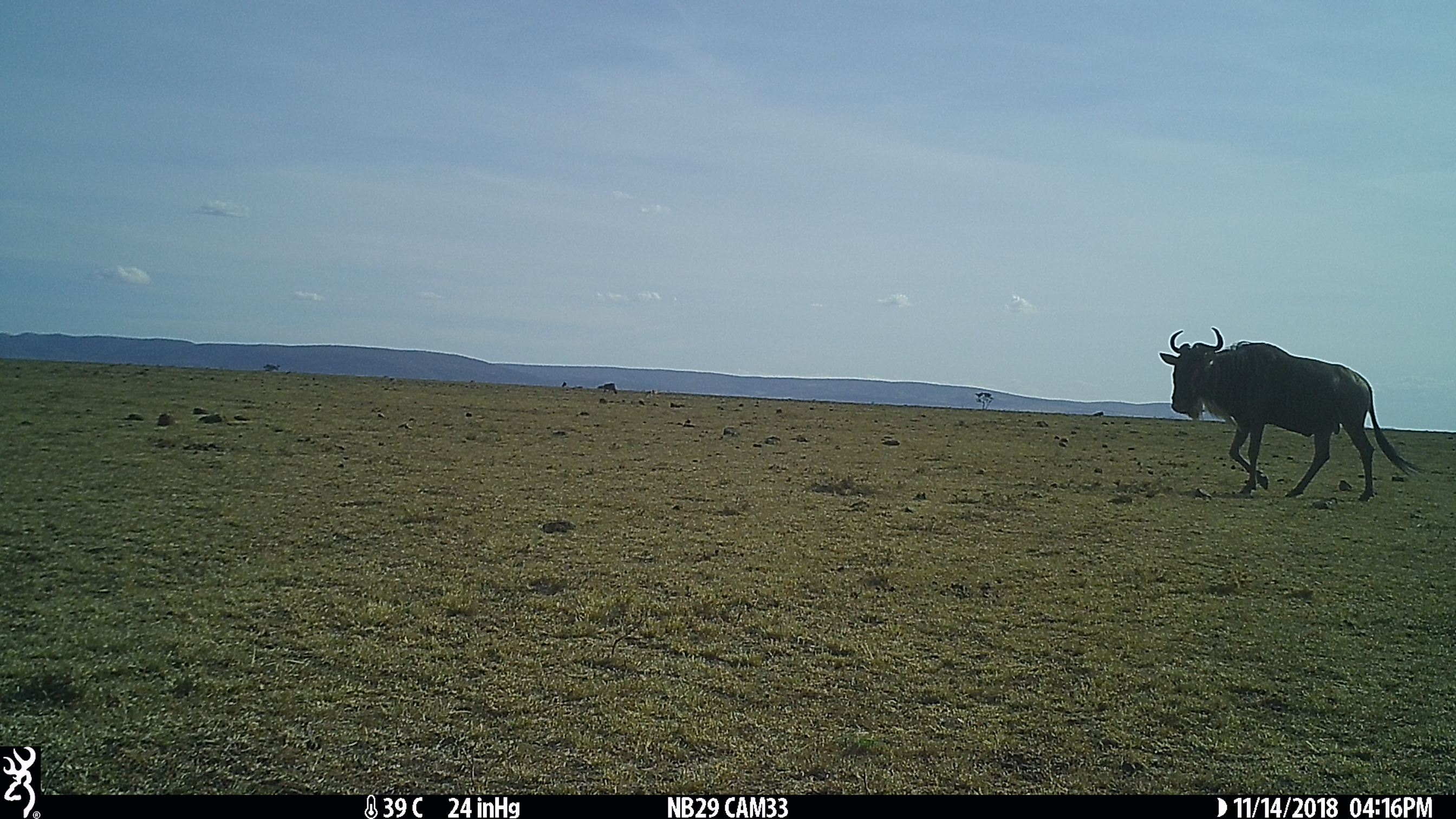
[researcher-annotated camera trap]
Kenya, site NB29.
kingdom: Animalia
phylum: Chordata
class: Mammalia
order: Artiodactyla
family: Bovidae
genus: Connochaetes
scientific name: Connochaetes taurinus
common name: blue wildebeest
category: wildebeest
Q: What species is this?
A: Wildebeest (blue wildebeest) (Connochaetes taurinus).